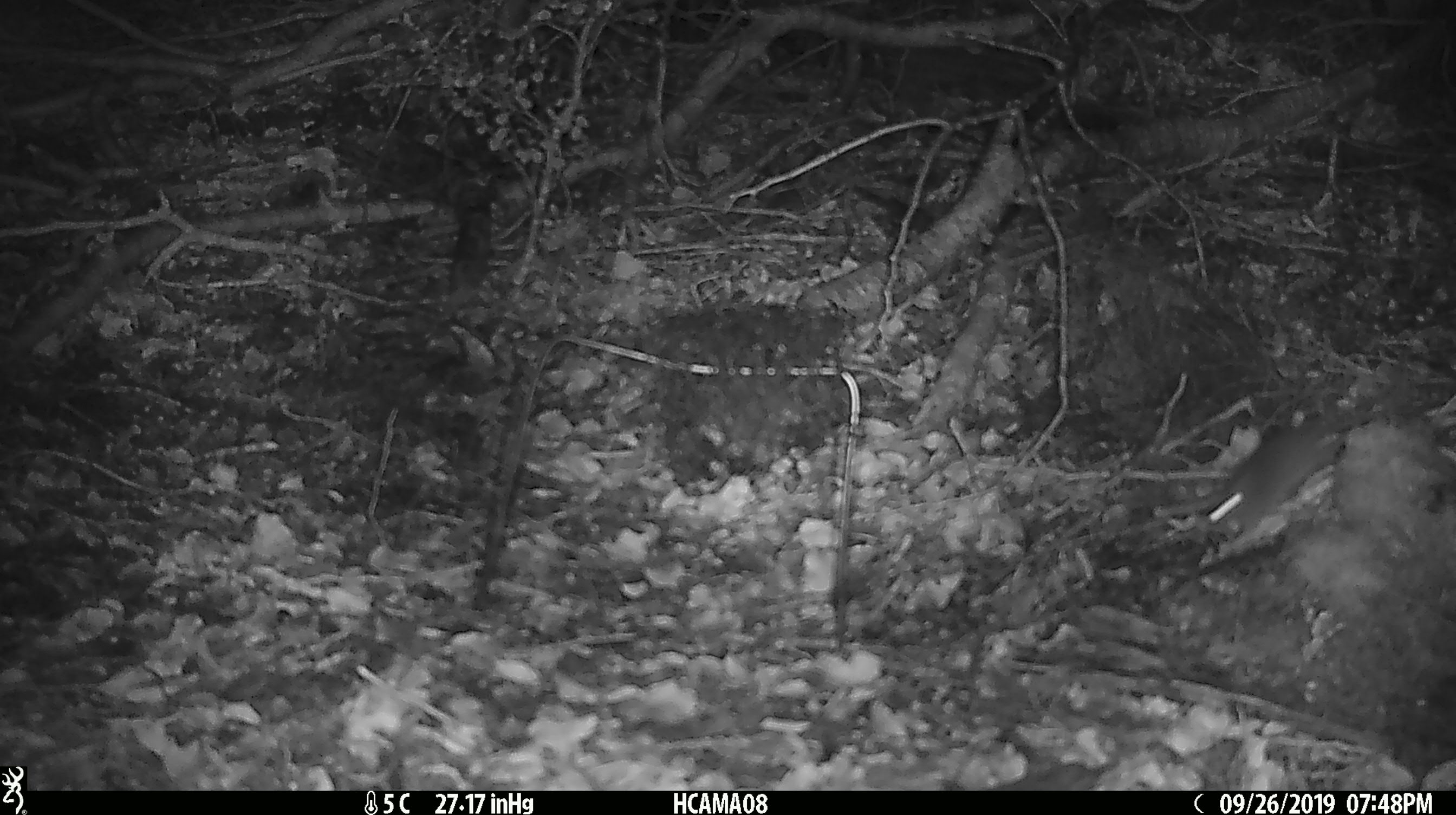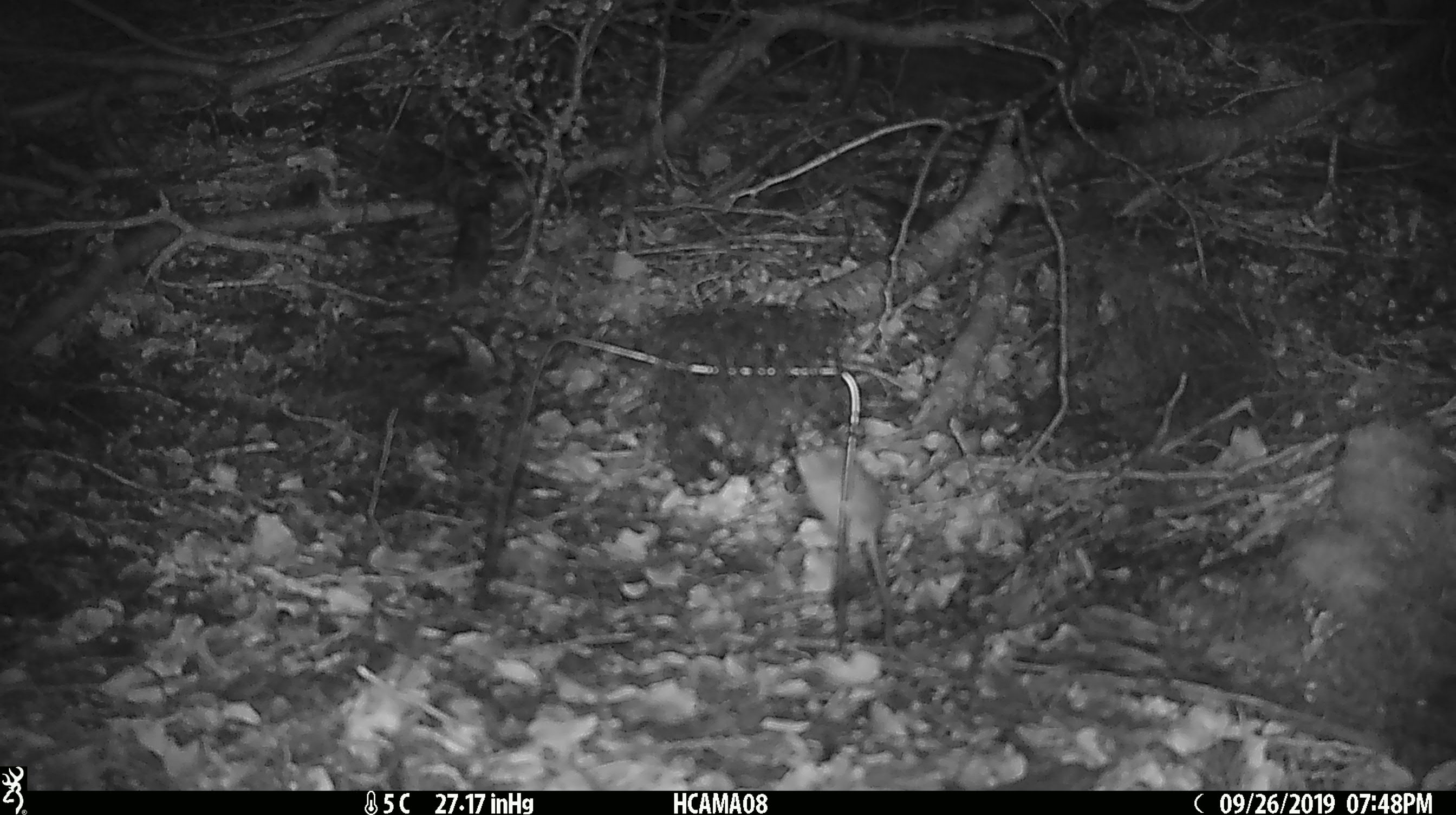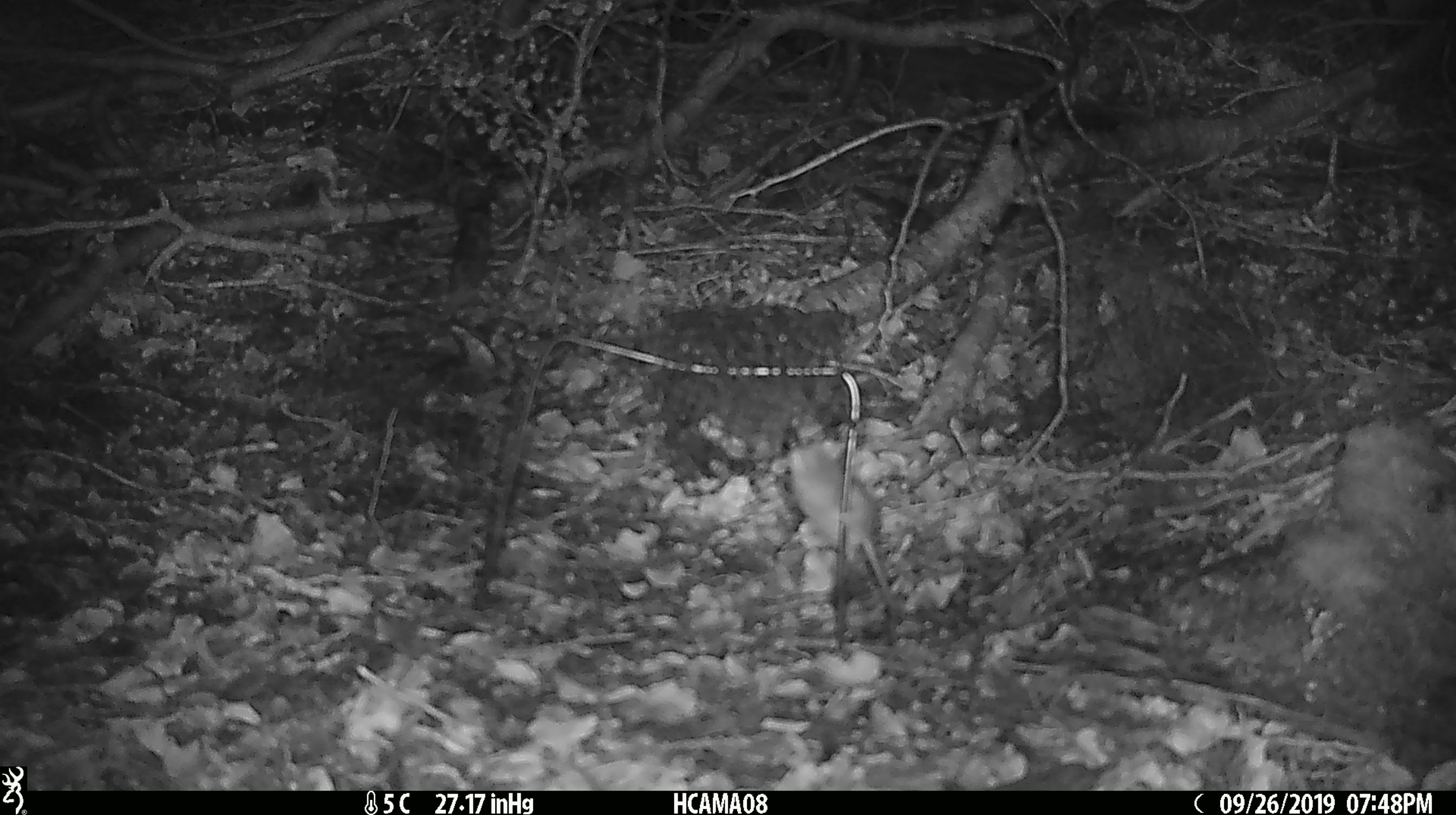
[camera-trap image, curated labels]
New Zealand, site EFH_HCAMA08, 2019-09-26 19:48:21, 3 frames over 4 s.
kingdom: Animalia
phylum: Chordata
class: Mammalia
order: Rodentia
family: Muridae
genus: Mus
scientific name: Mus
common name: mouse